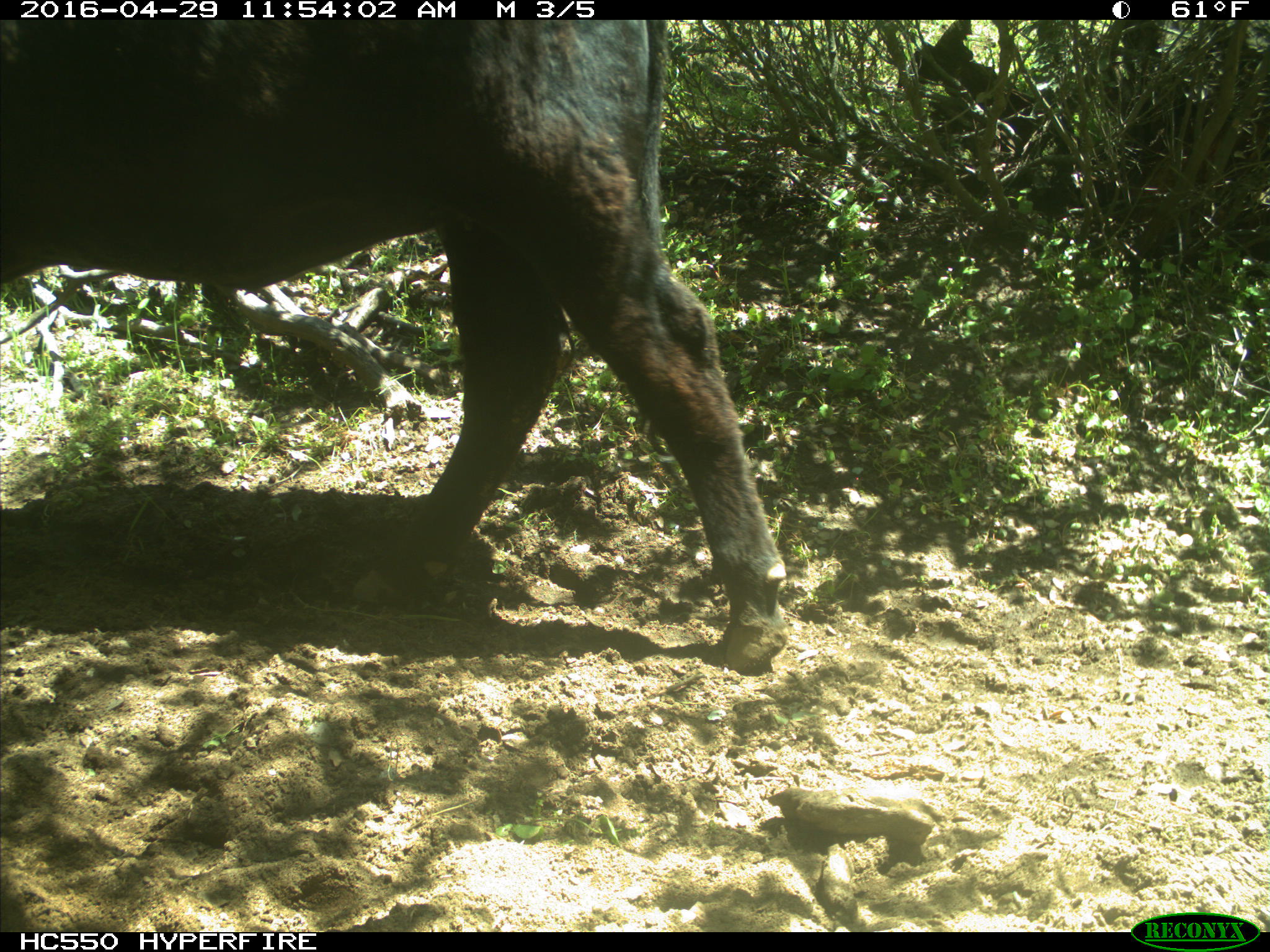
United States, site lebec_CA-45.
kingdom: Animalia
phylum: Chordata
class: Mammalia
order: Artiodactyla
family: Bovidae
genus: Bos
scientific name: Bos taurus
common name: domestic cow